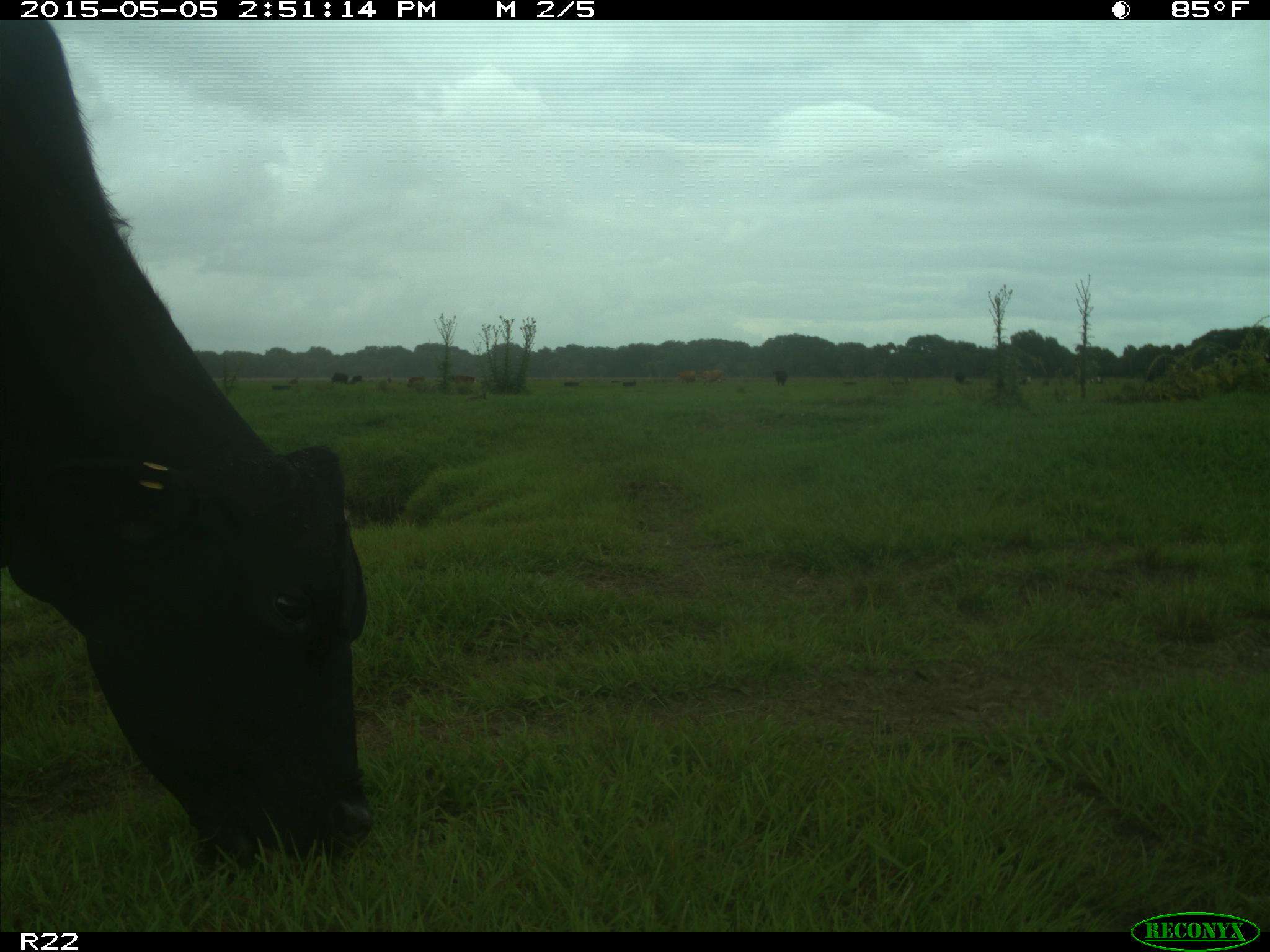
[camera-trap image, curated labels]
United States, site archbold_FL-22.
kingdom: Animalia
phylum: Chordata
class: Mammalia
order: Artiodactyla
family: Bovidae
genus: Bos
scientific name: Bos taurus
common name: domestic cow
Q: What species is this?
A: Bos taurus (domestic cow).